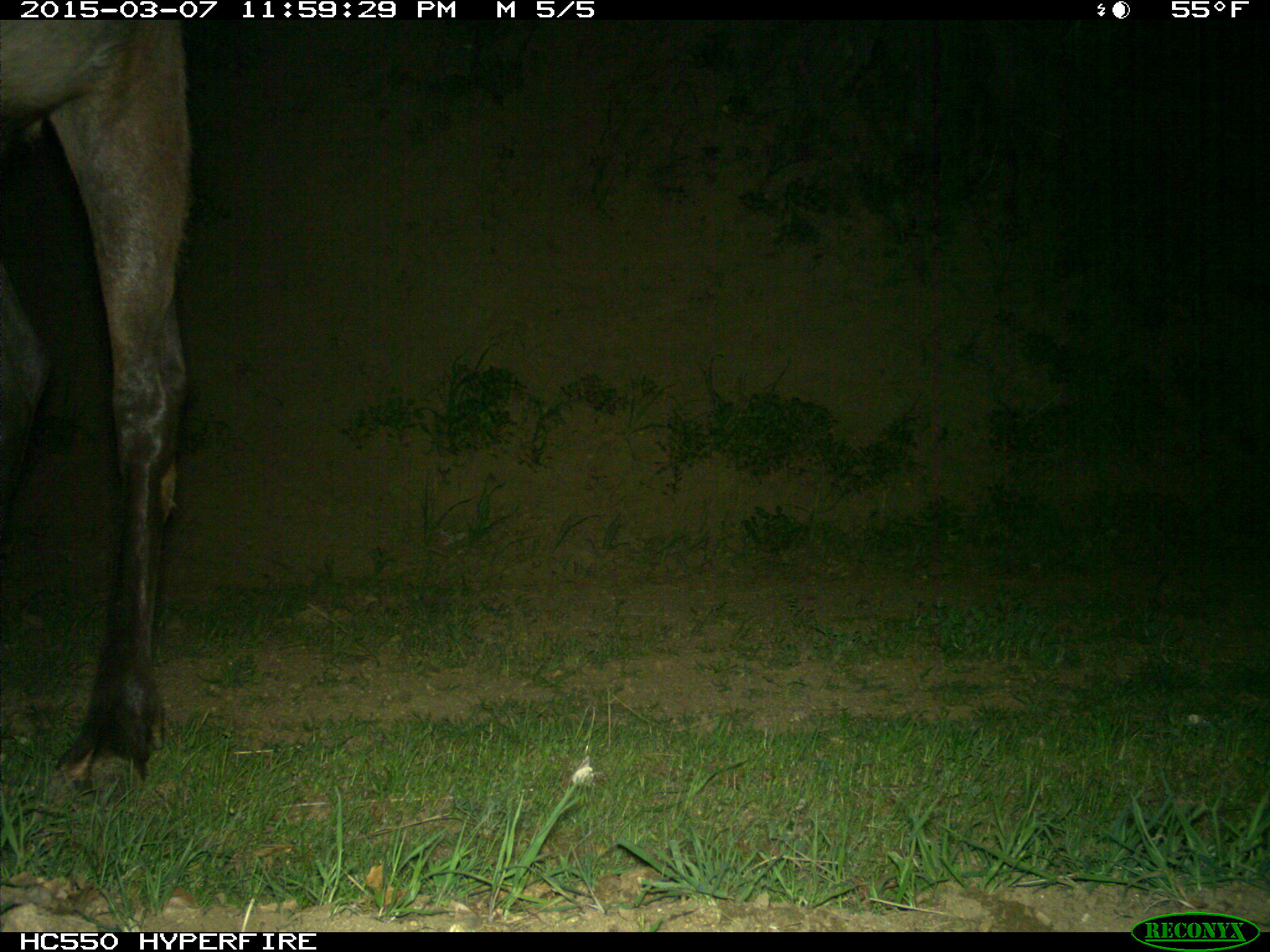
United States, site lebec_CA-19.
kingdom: Animalia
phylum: Chordata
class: Mammalia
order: Artiodactyla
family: Cervidae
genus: Cervus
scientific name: Cervus canadensis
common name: elk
Cervus canadensis (elk).